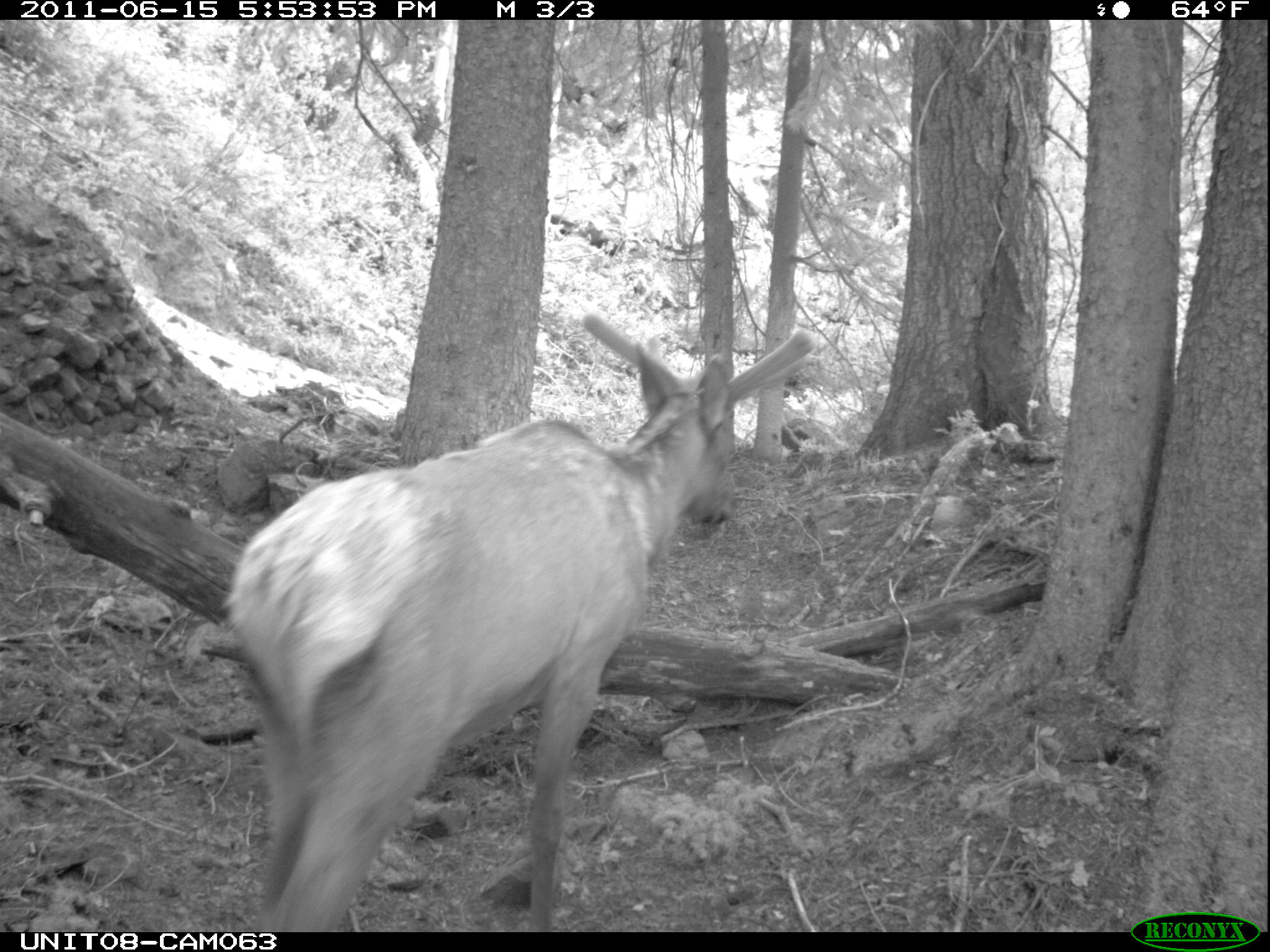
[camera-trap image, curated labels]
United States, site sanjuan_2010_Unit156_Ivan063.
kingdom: Animalia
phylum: Chordata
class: Mammalia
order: Artiodactyla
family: Cervidae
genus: Cervus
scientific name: Cervus elaphus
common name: red deer